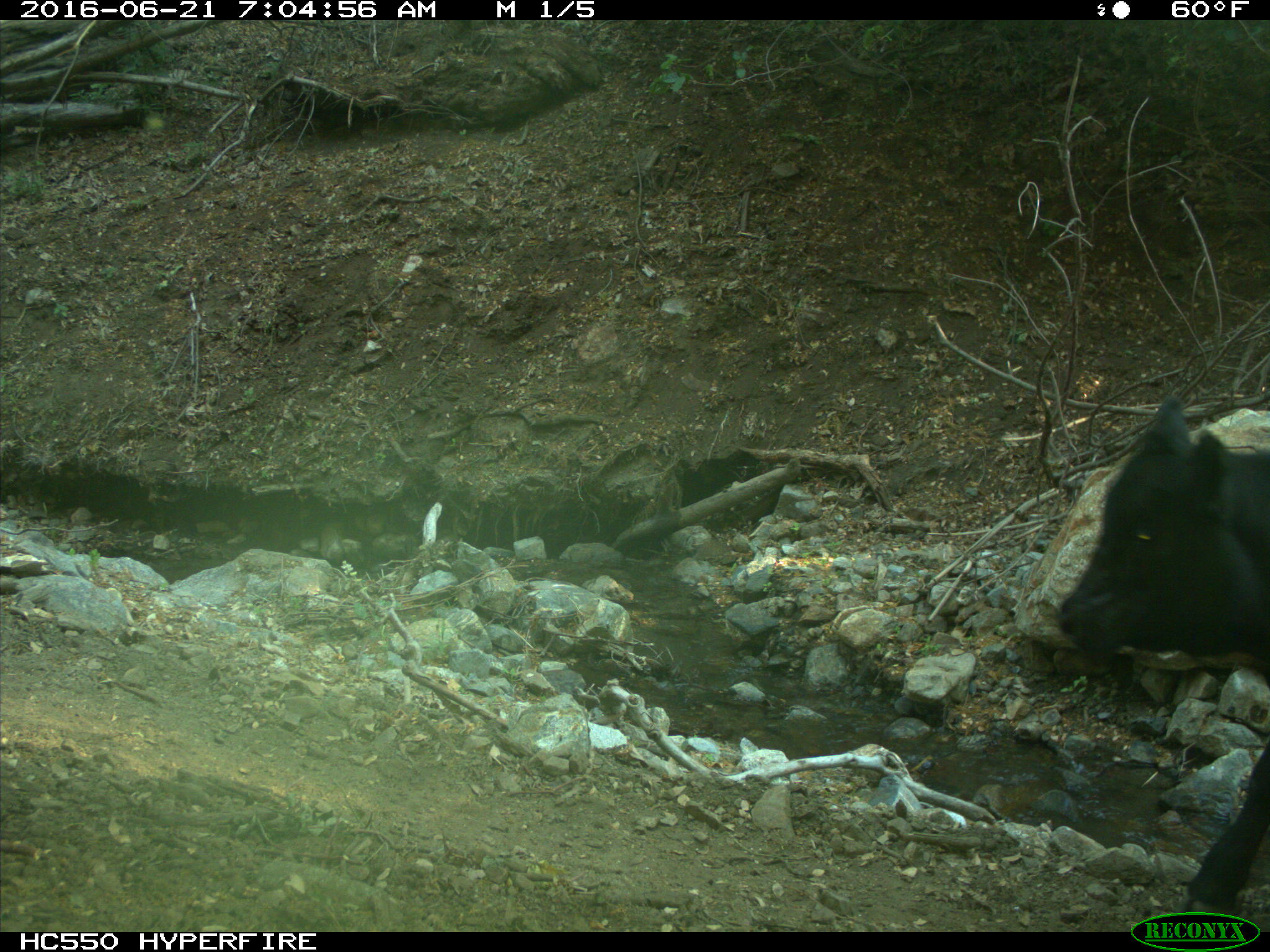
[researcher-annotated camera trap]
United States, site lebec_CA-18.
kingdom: Animalia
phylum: Chordata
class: Mammalia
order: Artiodactyla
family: Bovidae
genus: Bos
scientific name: Bos taurus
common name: domestic cow